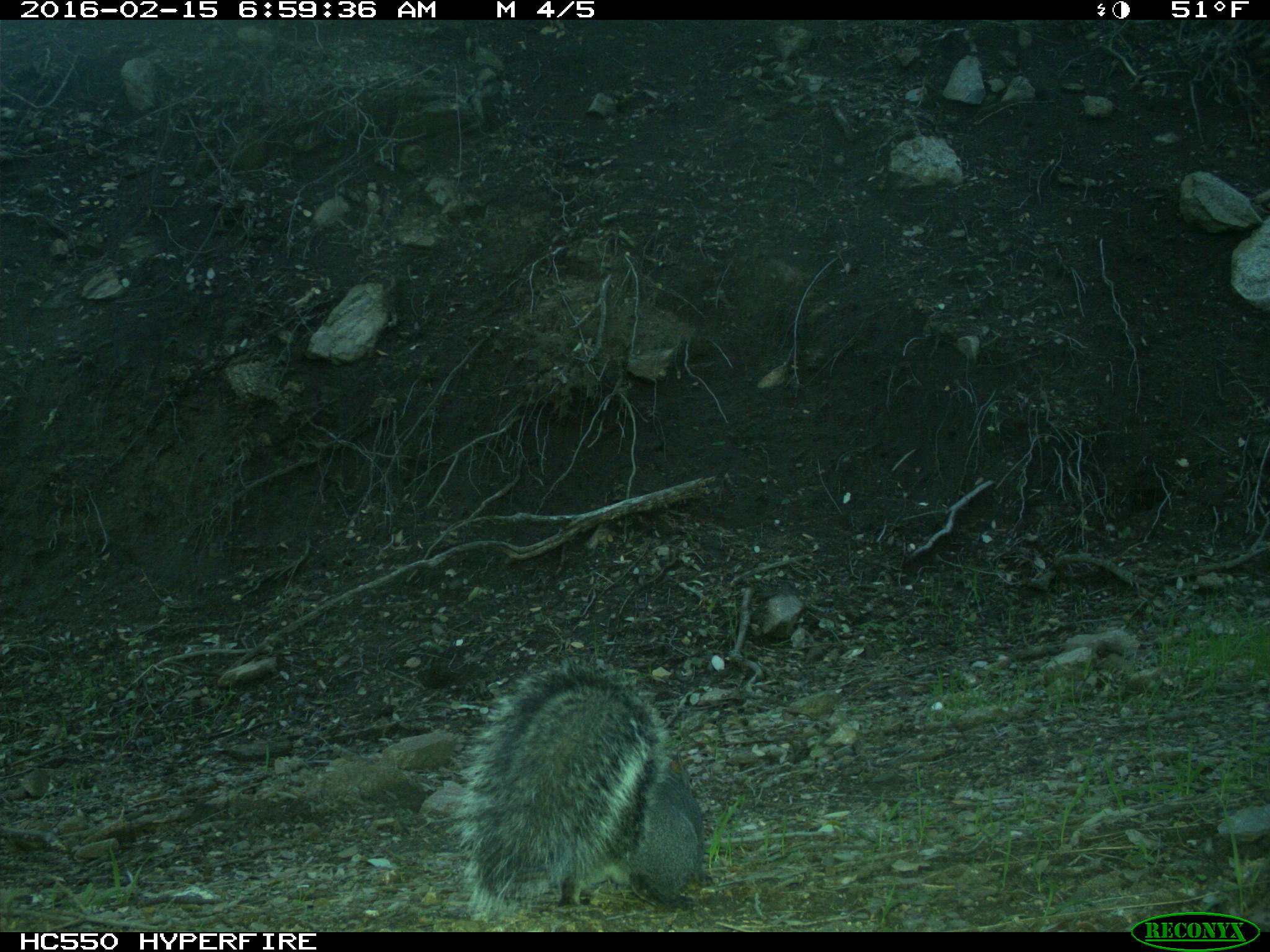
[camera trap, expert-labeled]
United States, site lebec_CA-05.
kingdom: Animalia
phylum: Chordata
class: Mammalia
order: Rodentia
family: Sciuridae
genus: Sciurus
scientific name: Sciurus carolinensis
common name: eastern gray squirrel